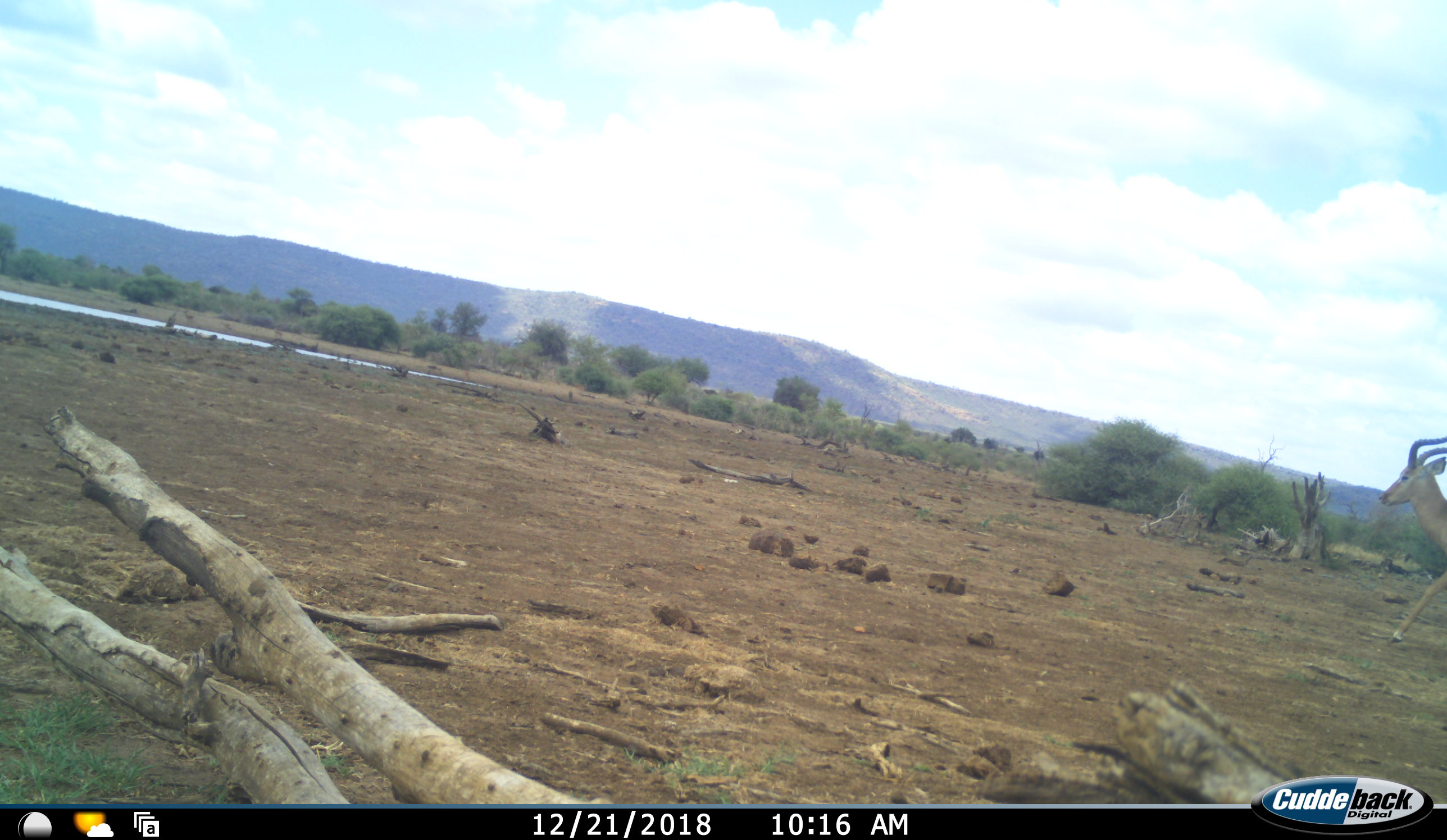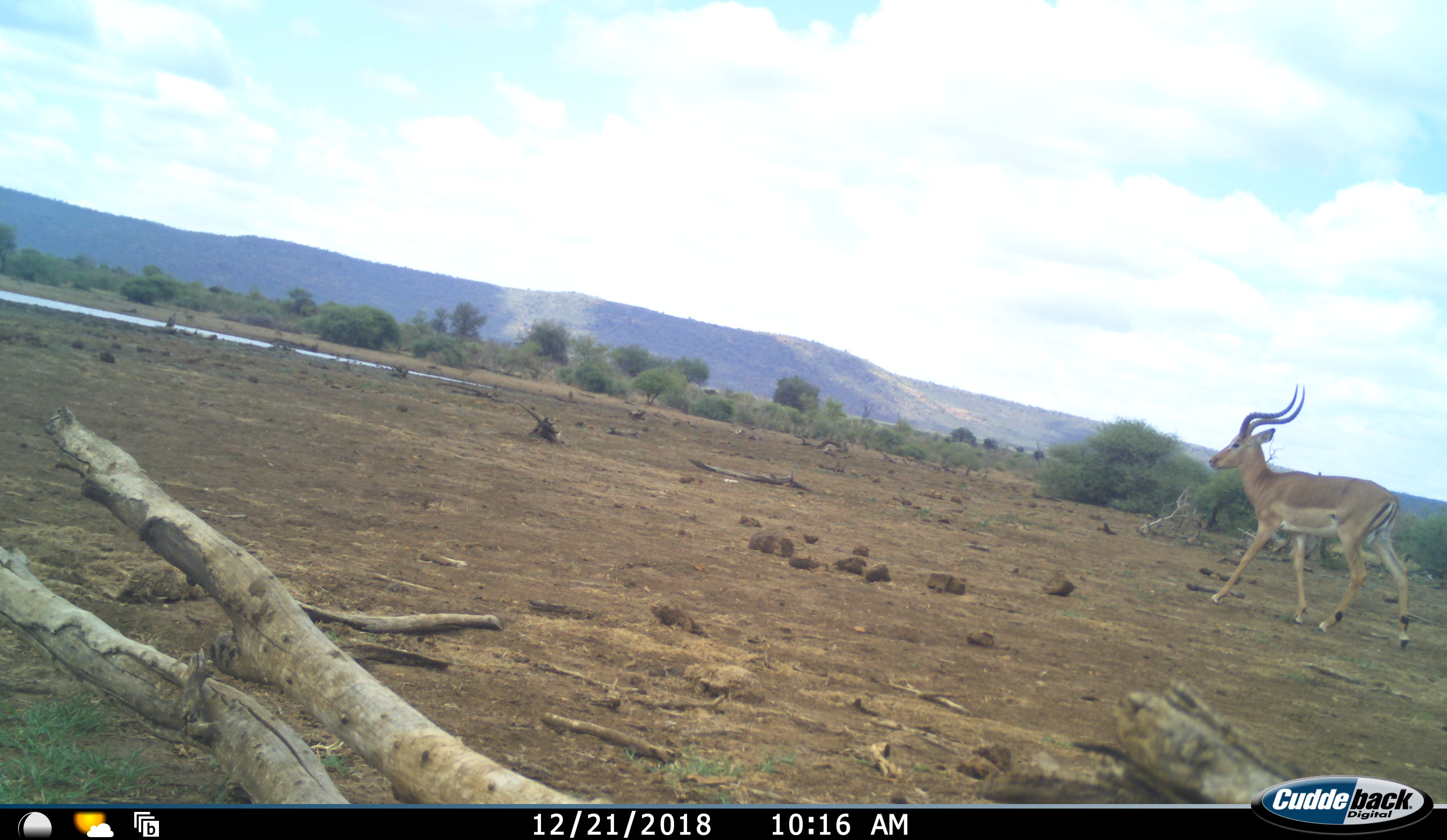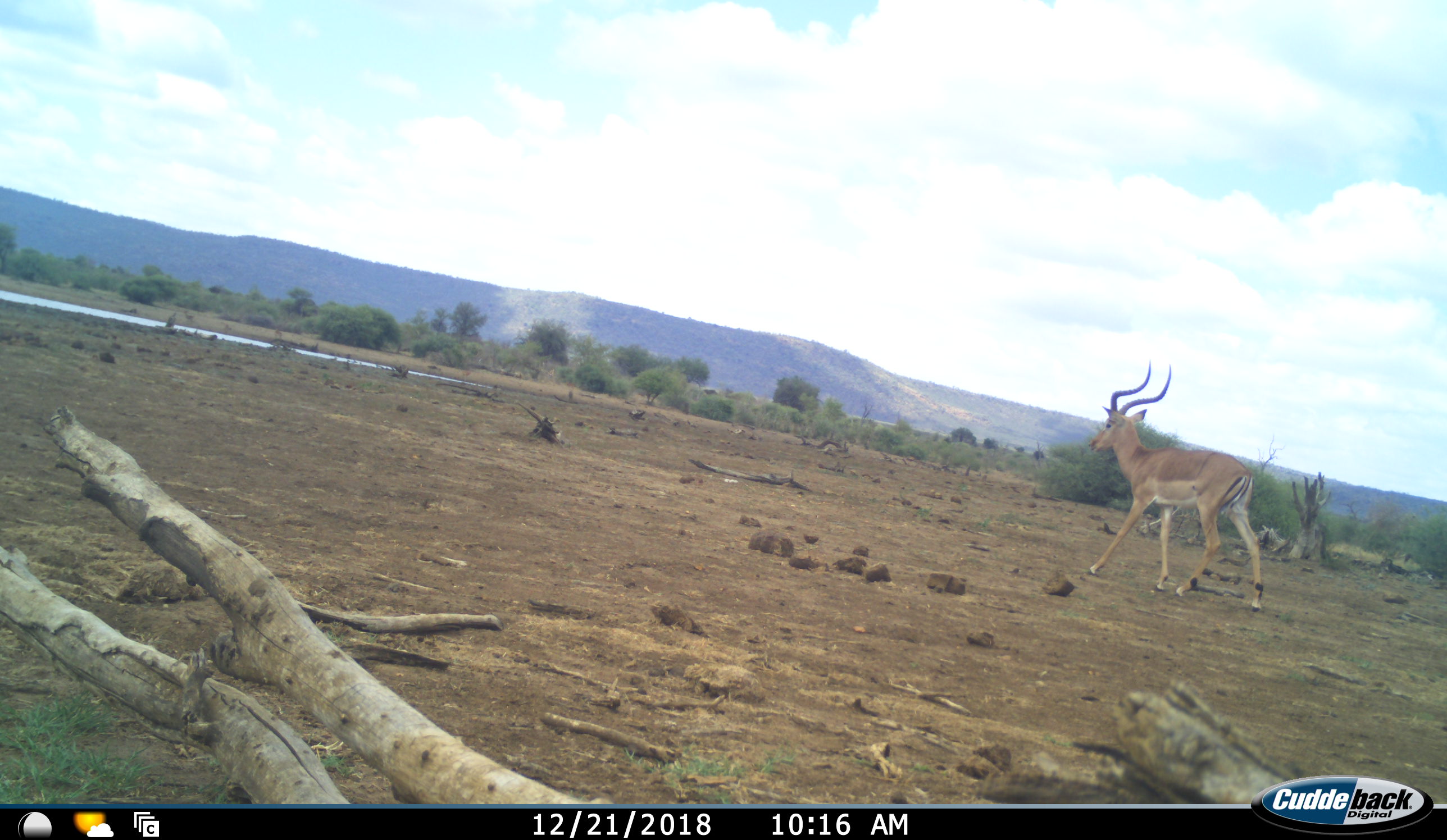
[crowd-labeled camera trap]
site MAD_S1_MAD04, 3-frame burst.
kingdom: Animalia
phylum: Chordata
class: Mammalia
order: Artiodactyla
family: Bovidae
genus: Aepyceros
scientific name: Aepyceros melampus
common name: impala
Impala (Aepyceros melampus), count 1. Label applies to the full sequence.